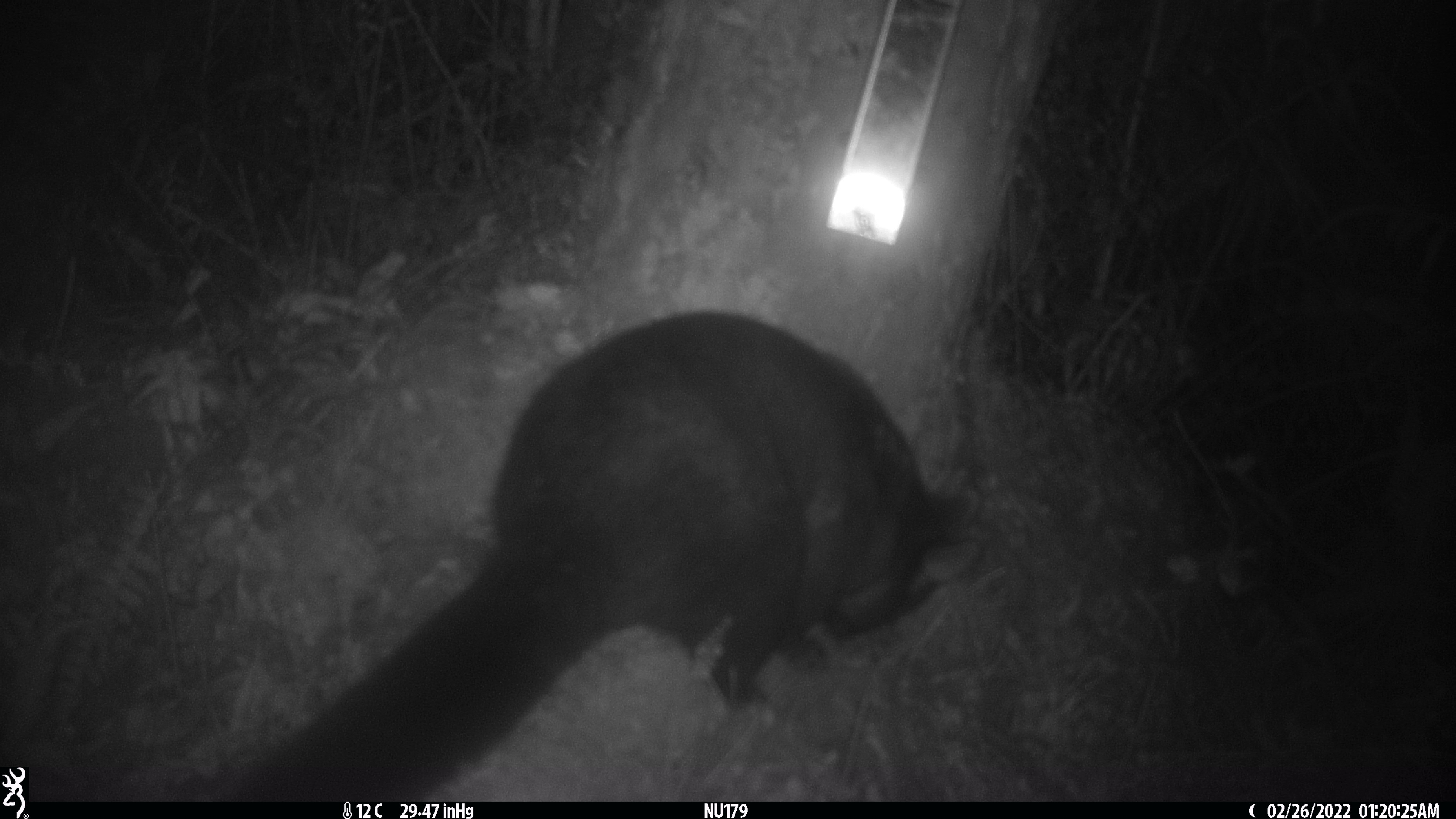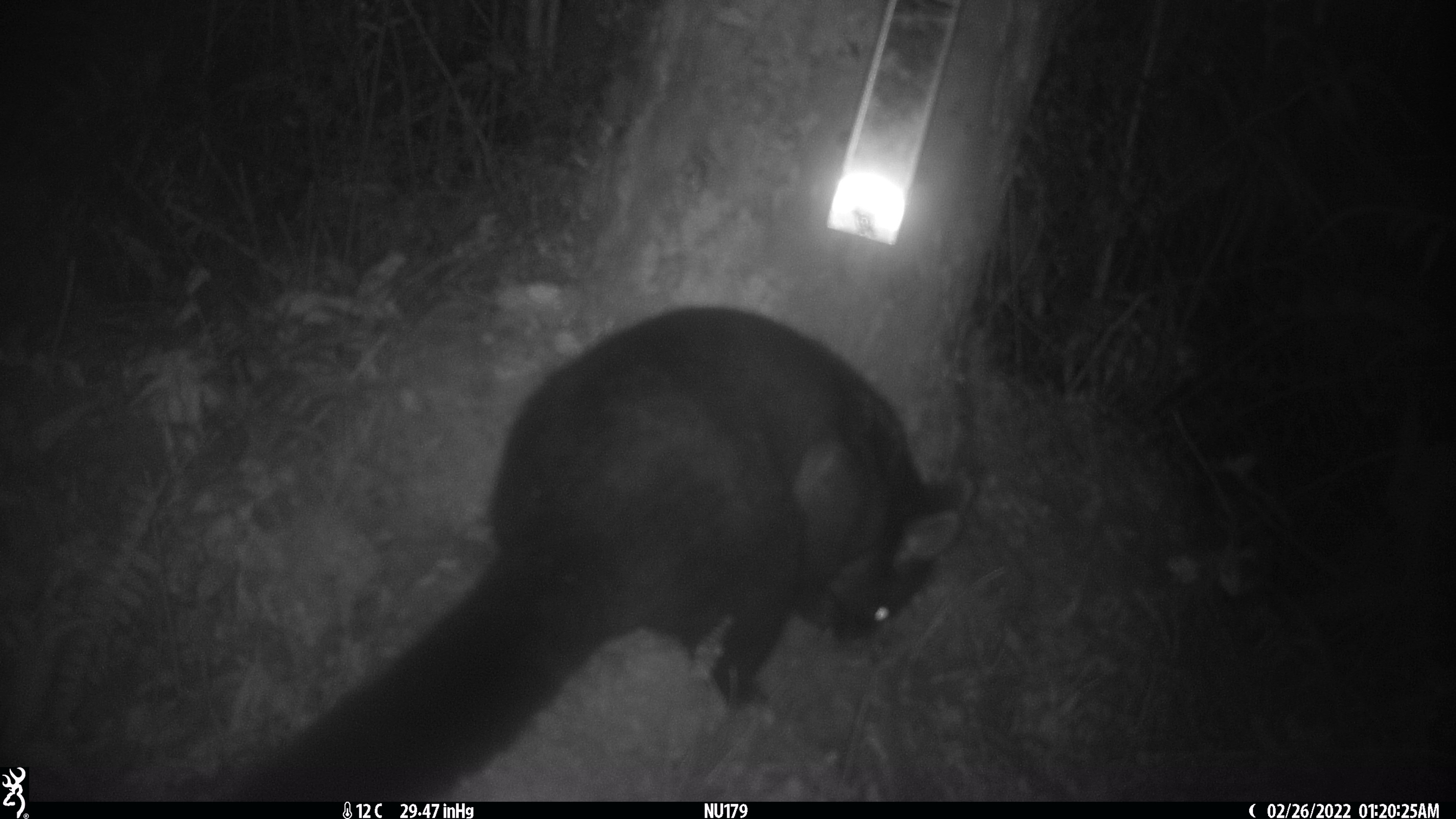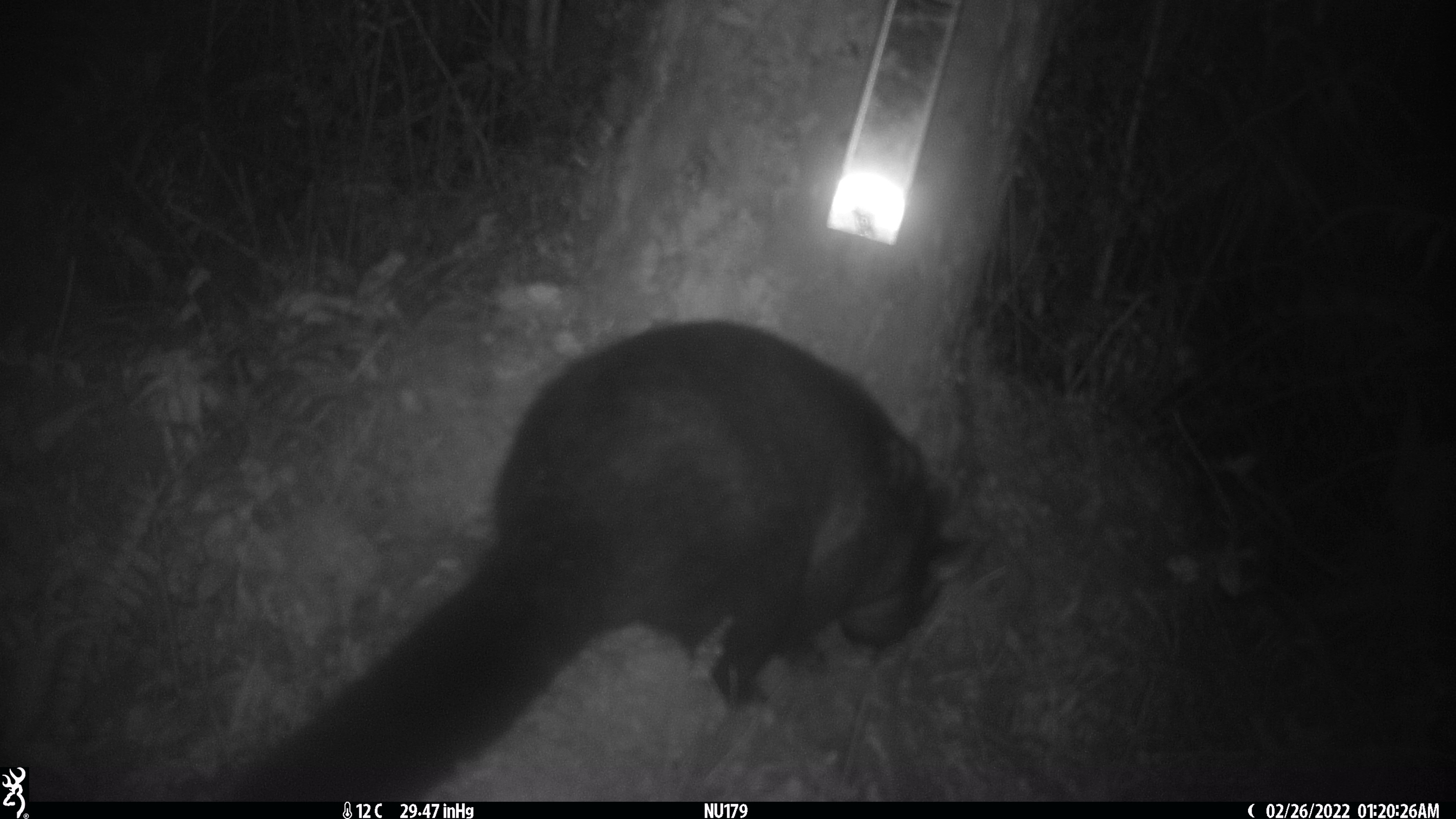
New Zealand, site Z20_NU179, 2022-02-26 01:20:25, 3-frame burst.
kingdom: Animalia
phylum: Chordata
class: Mammalia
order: Diprotodontia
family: Phalangeridae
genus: Trichosurus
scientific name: Trichosurus vulpecula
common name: common brushtail possum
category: possum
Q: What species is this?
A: Possum (common brushtail possum) (Trichosurus vulpecula).